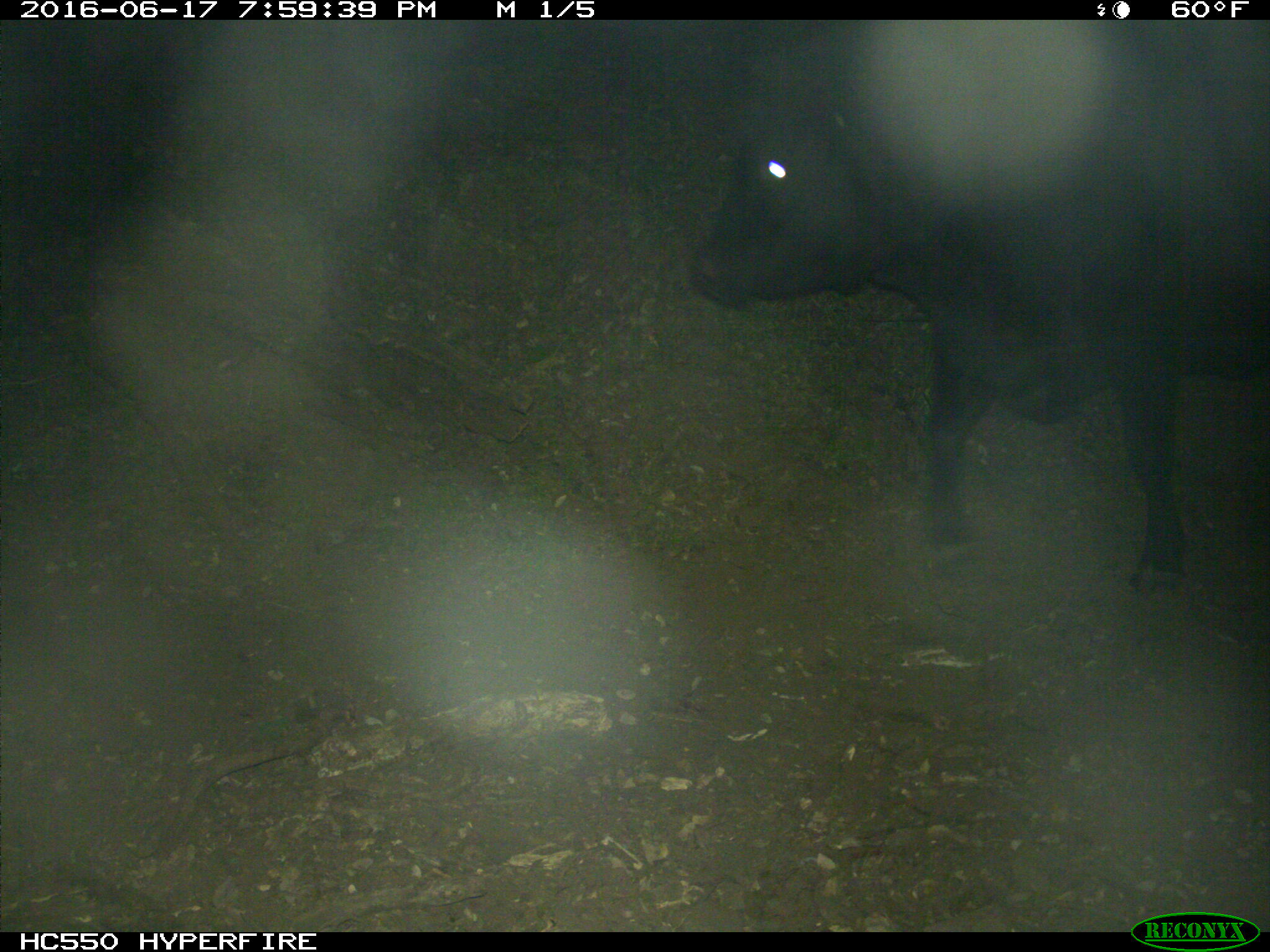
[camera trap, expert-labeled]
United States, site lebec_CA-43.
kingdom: Animalia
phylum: Chordata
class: Mammalia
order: Artiodactyla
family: Bovidae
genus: Bos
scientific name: Bos taurus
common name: domestic cow